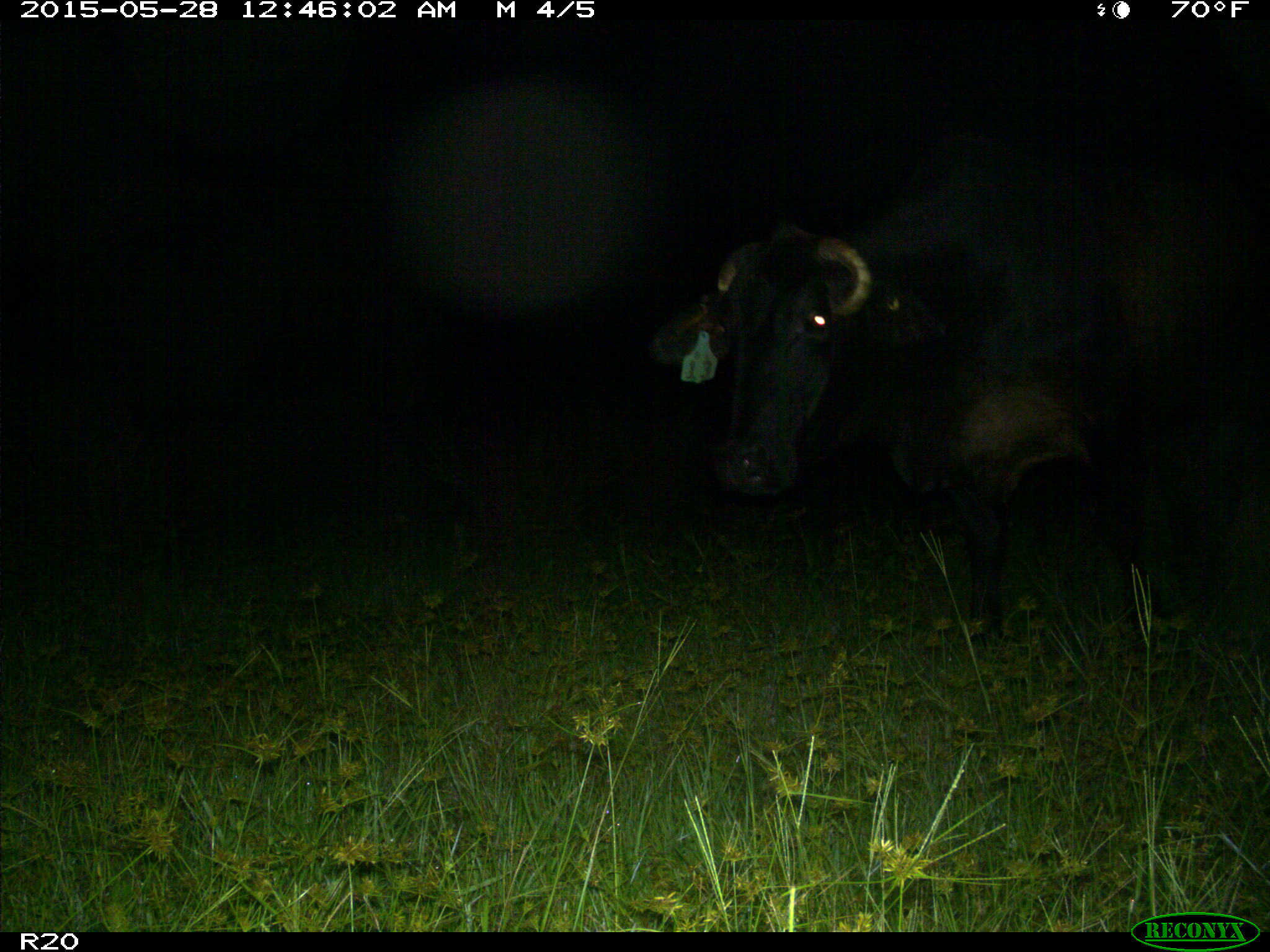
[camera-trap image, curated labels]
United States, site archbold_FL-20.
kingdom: Animalia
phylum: Chordata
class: Mammalia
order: Artiodactyla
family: Bovidae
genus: Bos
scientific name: Bos taurus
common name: domestic cow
Bos taurus (domestic cow).